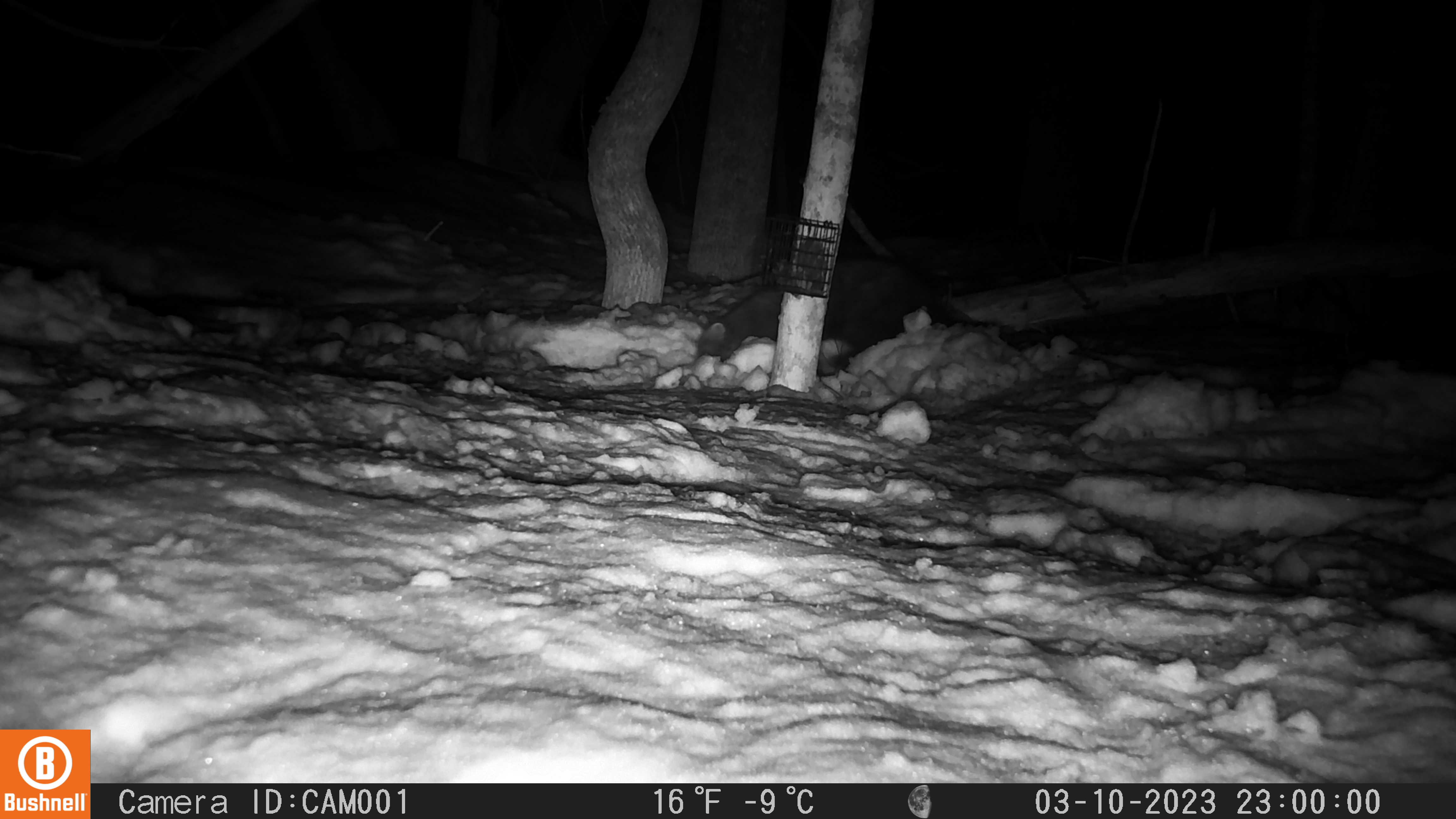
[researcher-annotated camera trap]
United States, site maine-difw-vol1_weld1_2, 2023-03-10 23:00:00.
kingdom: Animalia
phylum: Chordata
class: Mammalia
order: Carnivora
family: Mustelidae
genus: Pekania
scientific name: Pekania pennanti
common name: fisher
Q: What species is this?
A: Fisher (Pekania pennanti).